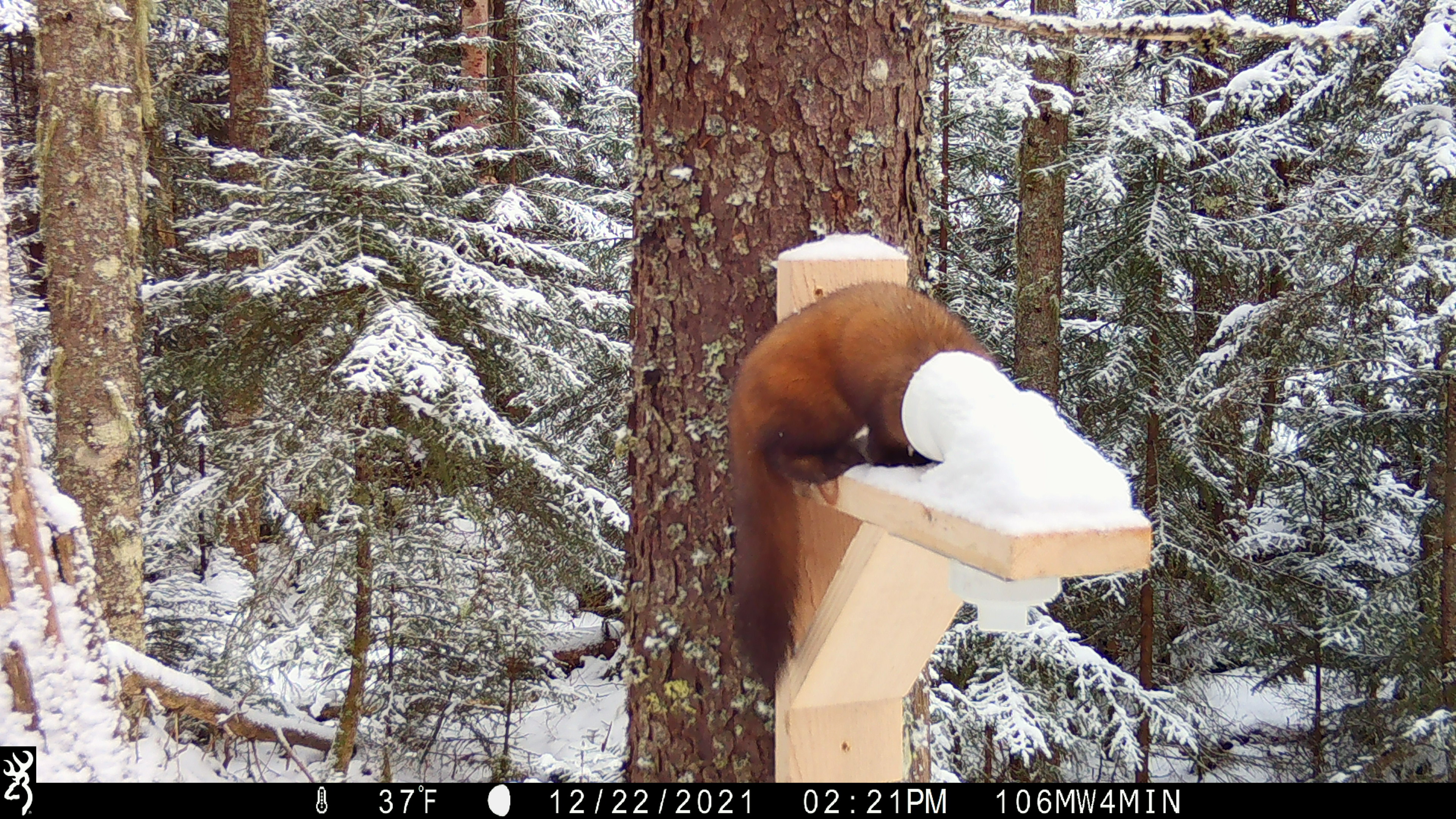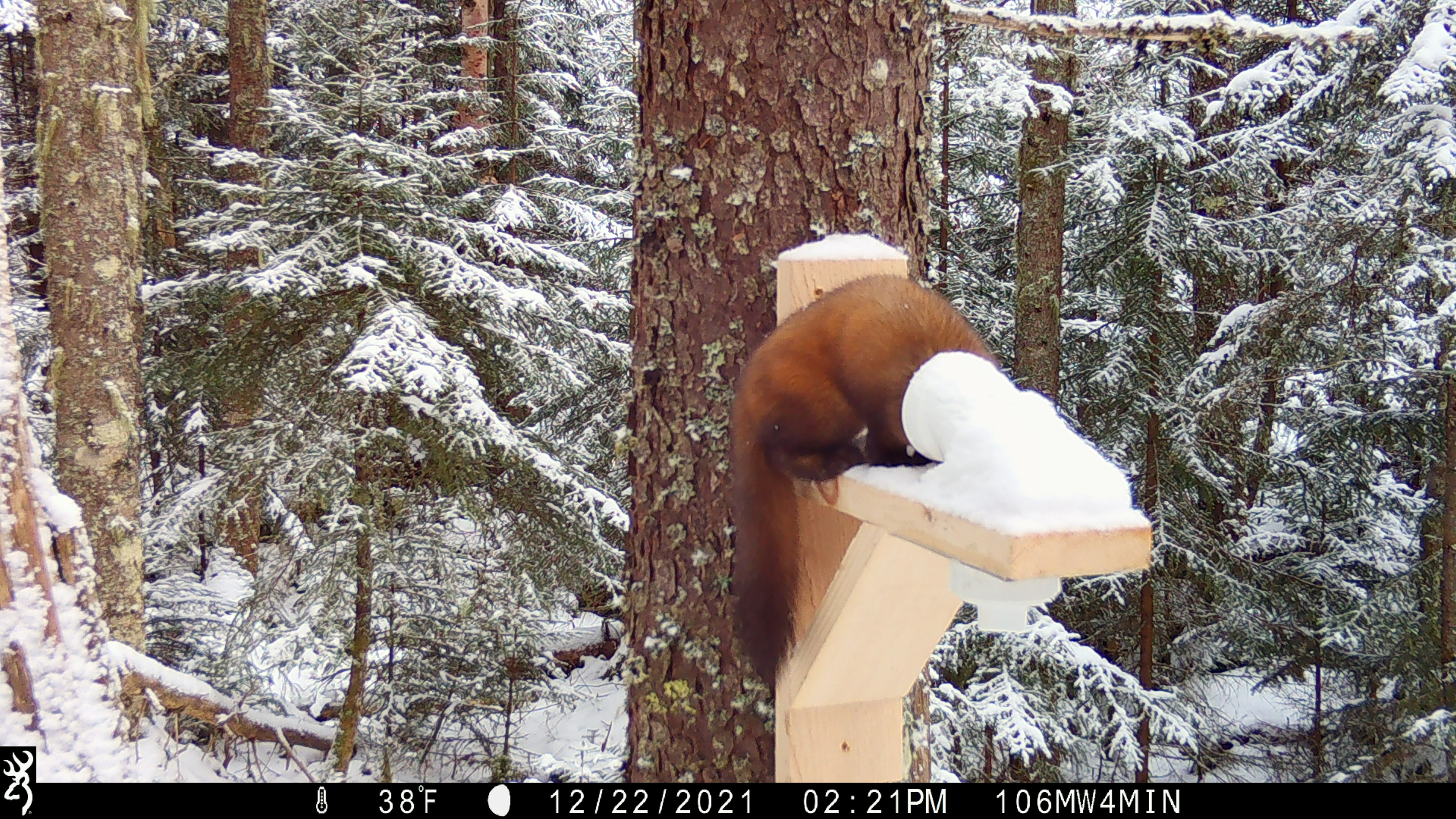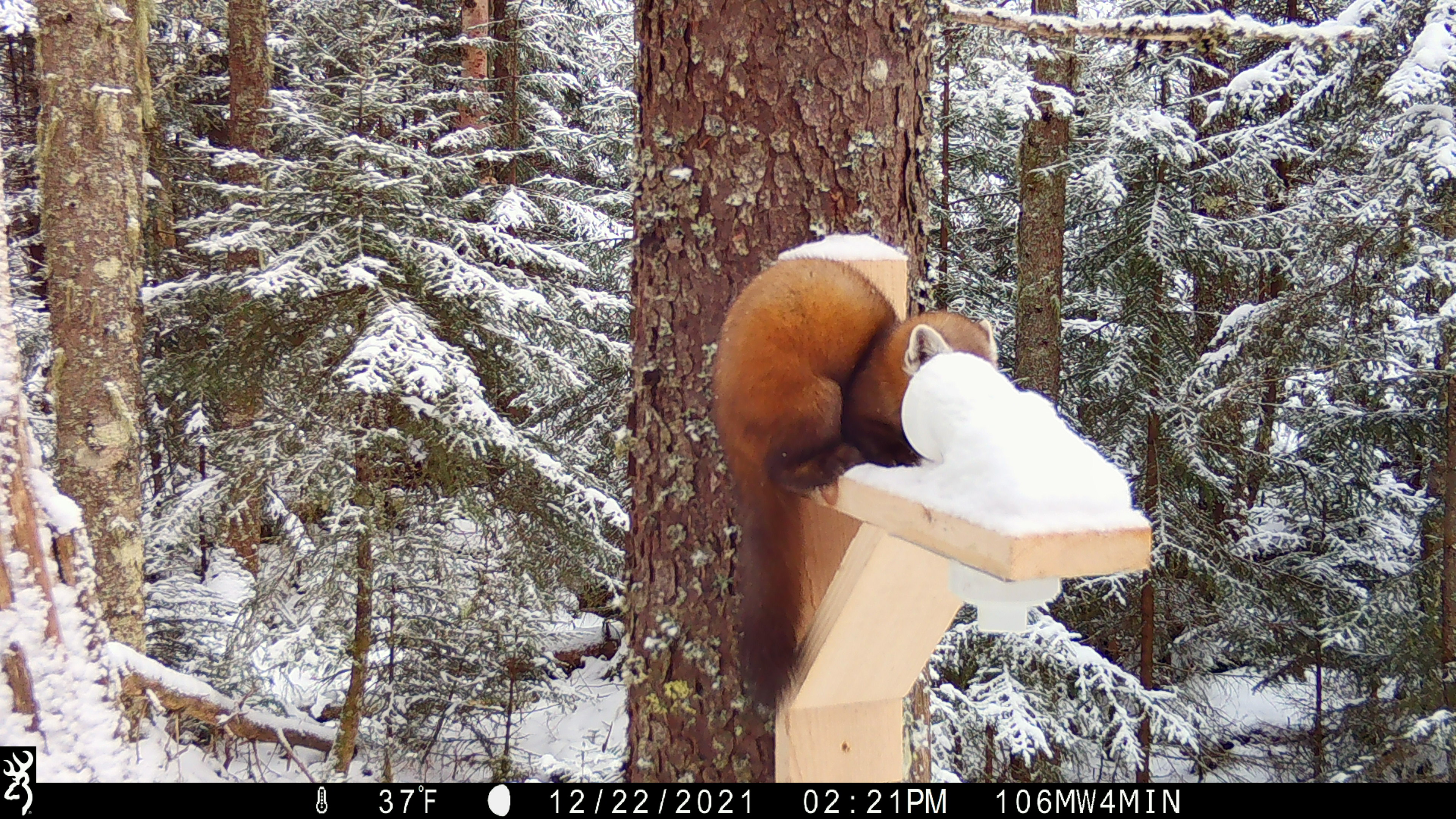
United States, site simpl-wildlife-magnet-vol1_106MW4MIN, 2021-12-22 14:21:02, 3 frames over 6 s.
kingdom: Animalia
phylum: Chordata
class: Mammalia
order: Carnivora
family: Mustelidae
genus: Martes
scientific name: Martes americana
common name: american marten